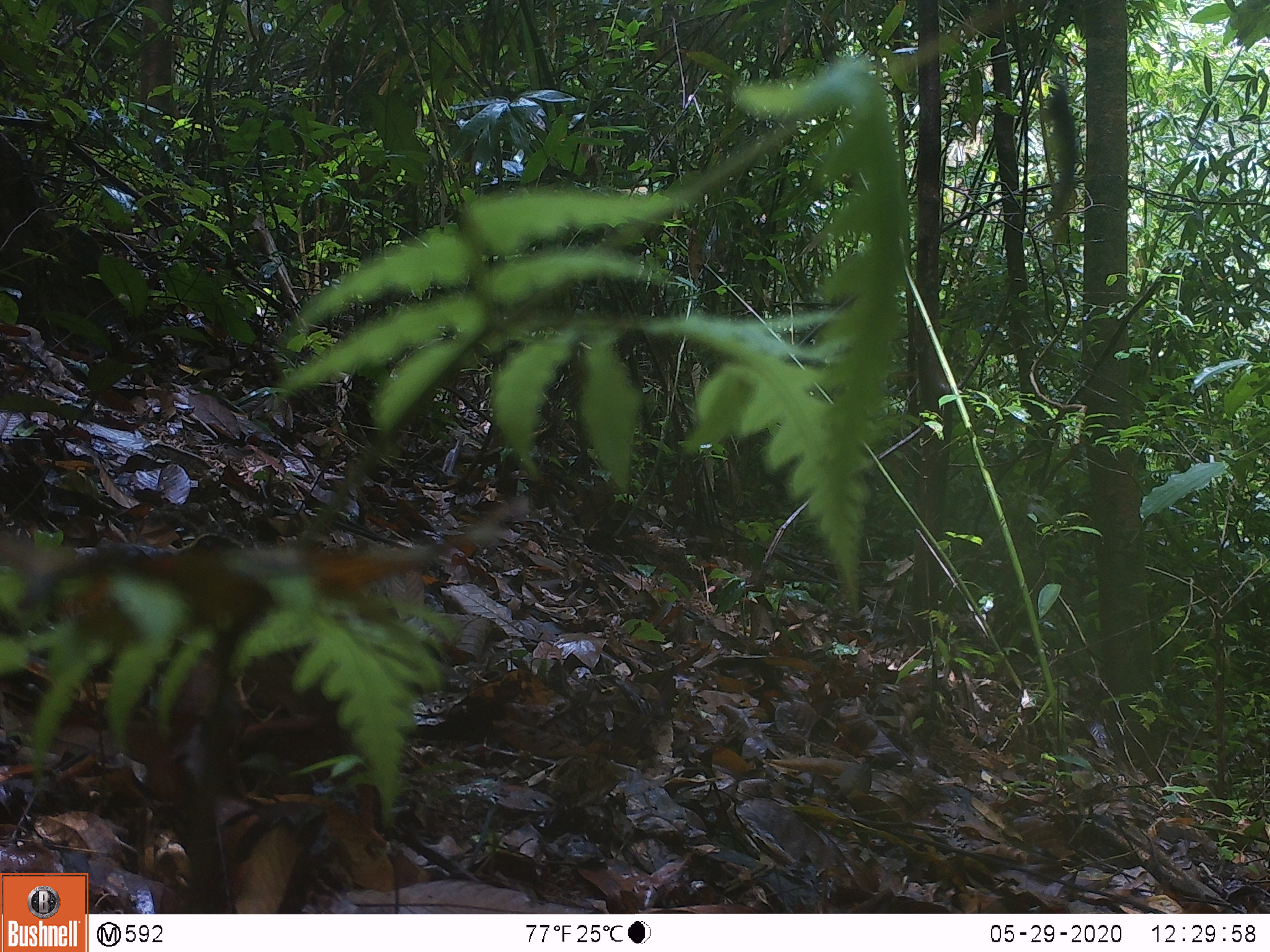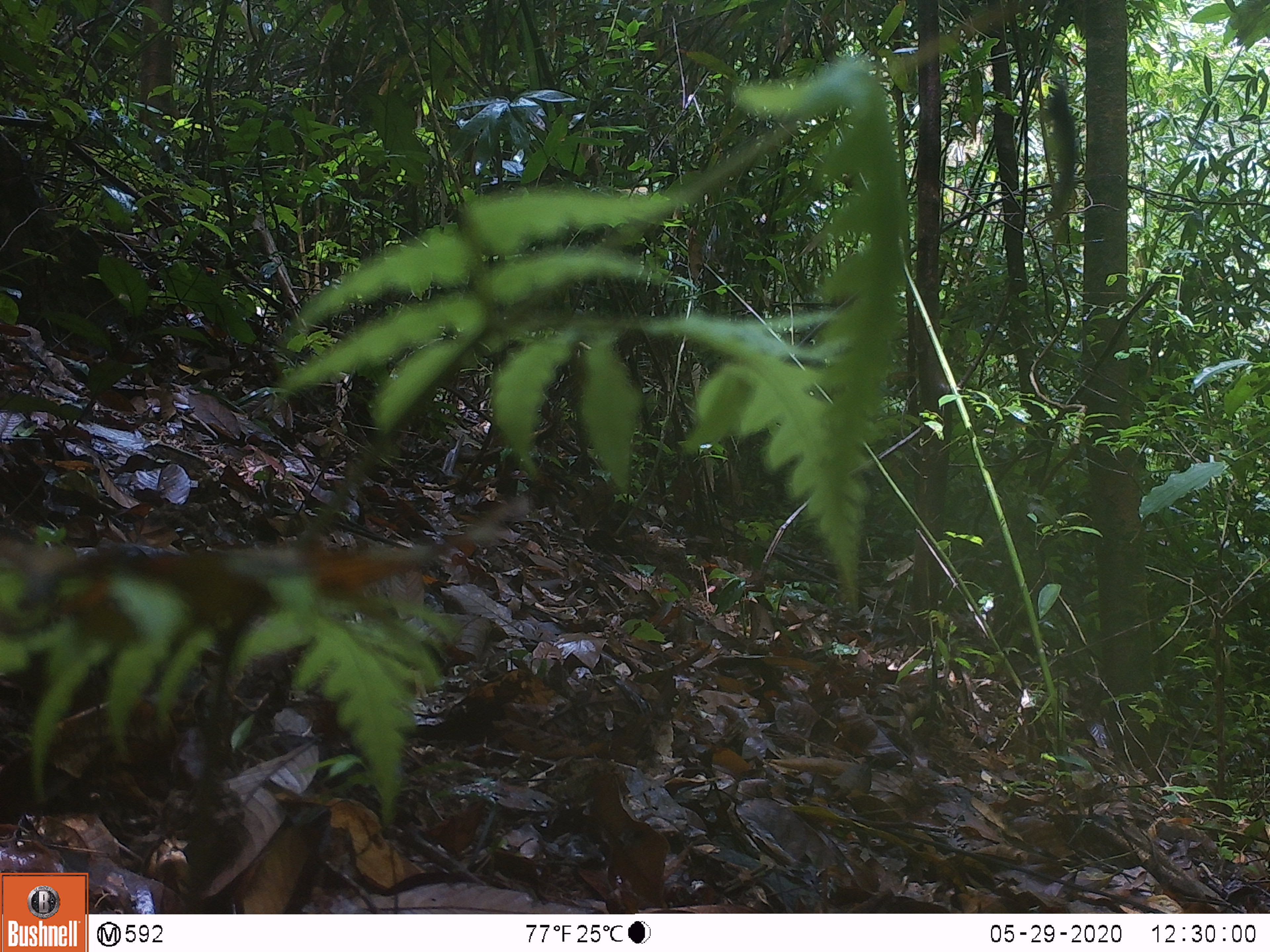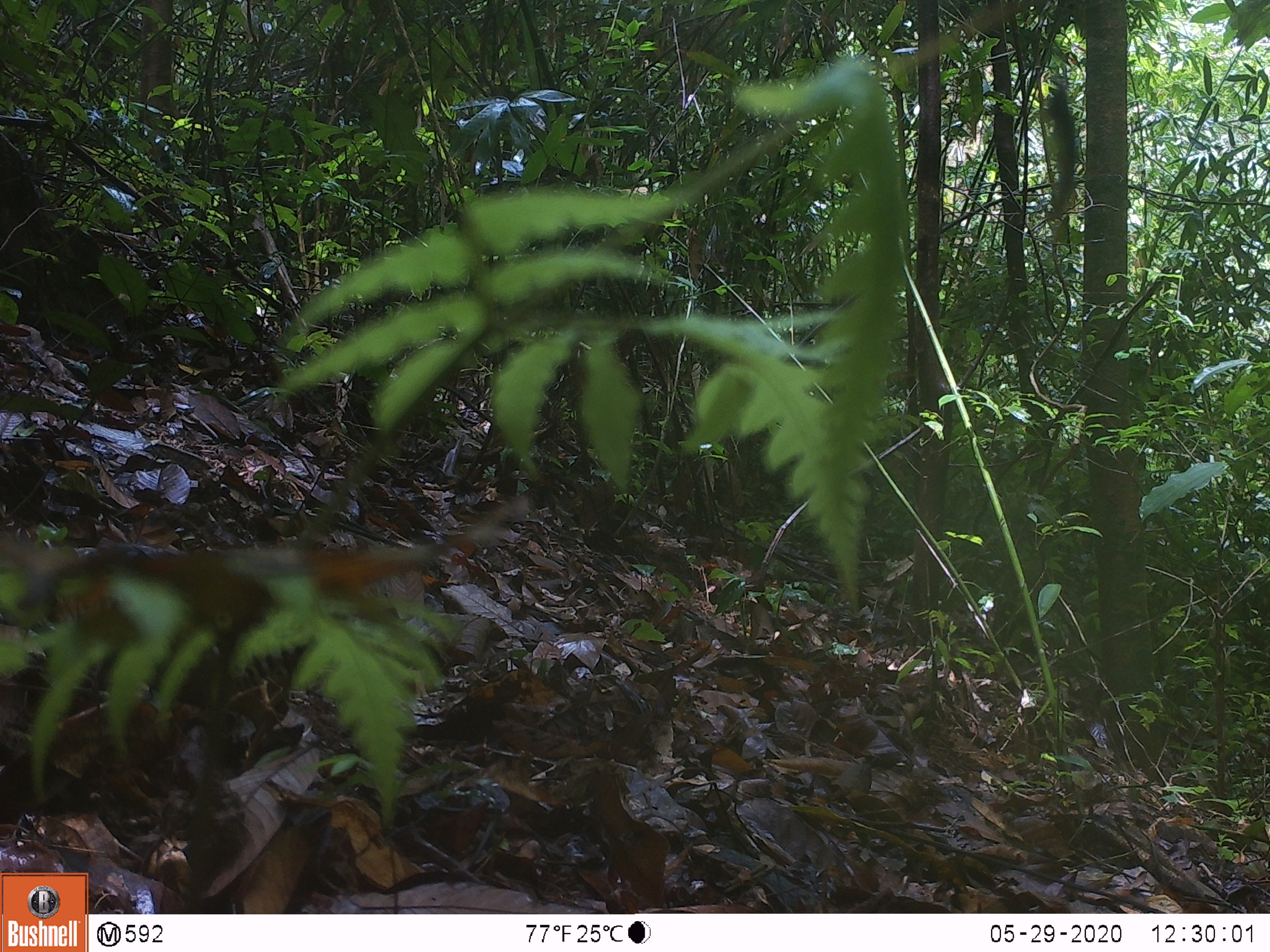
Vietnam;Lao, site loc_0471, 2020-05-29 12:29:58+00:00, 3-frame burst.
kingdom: Animalia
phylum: Chordata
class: Aves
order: Galliformes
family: Phasianidae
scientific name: Phasianidae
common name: partridge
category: unidentified partridge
Unidentified partridge (partridge) (Phasianidae). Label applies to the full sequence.